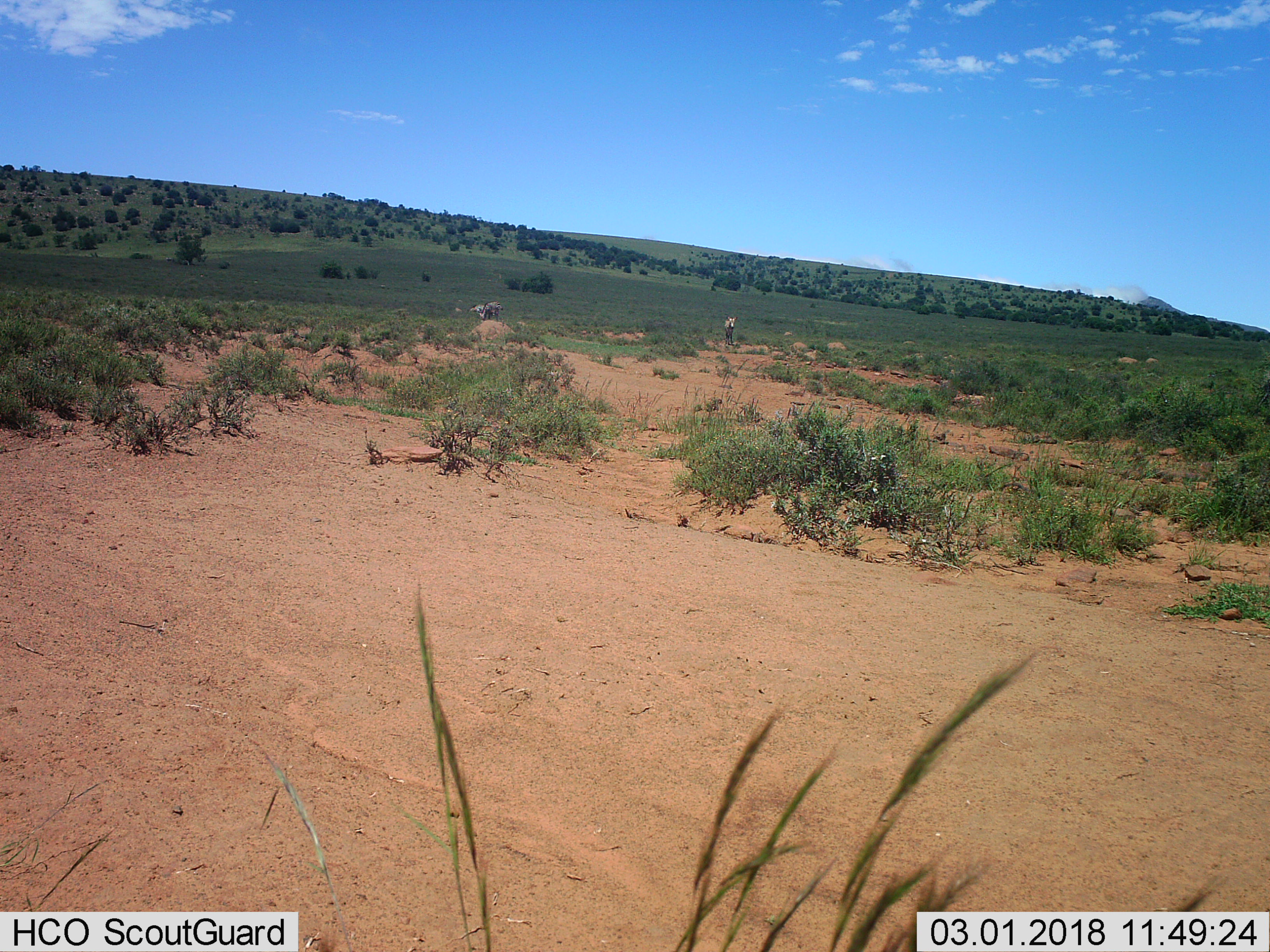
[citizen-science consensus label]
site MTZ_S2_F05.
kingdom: Animalia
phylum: Chordata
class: Mammalia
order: Perissodactyla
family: Equidae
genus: Equus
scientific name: Equus zebra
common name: mountain zebra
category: zebramountain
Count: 3.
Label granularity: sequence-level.